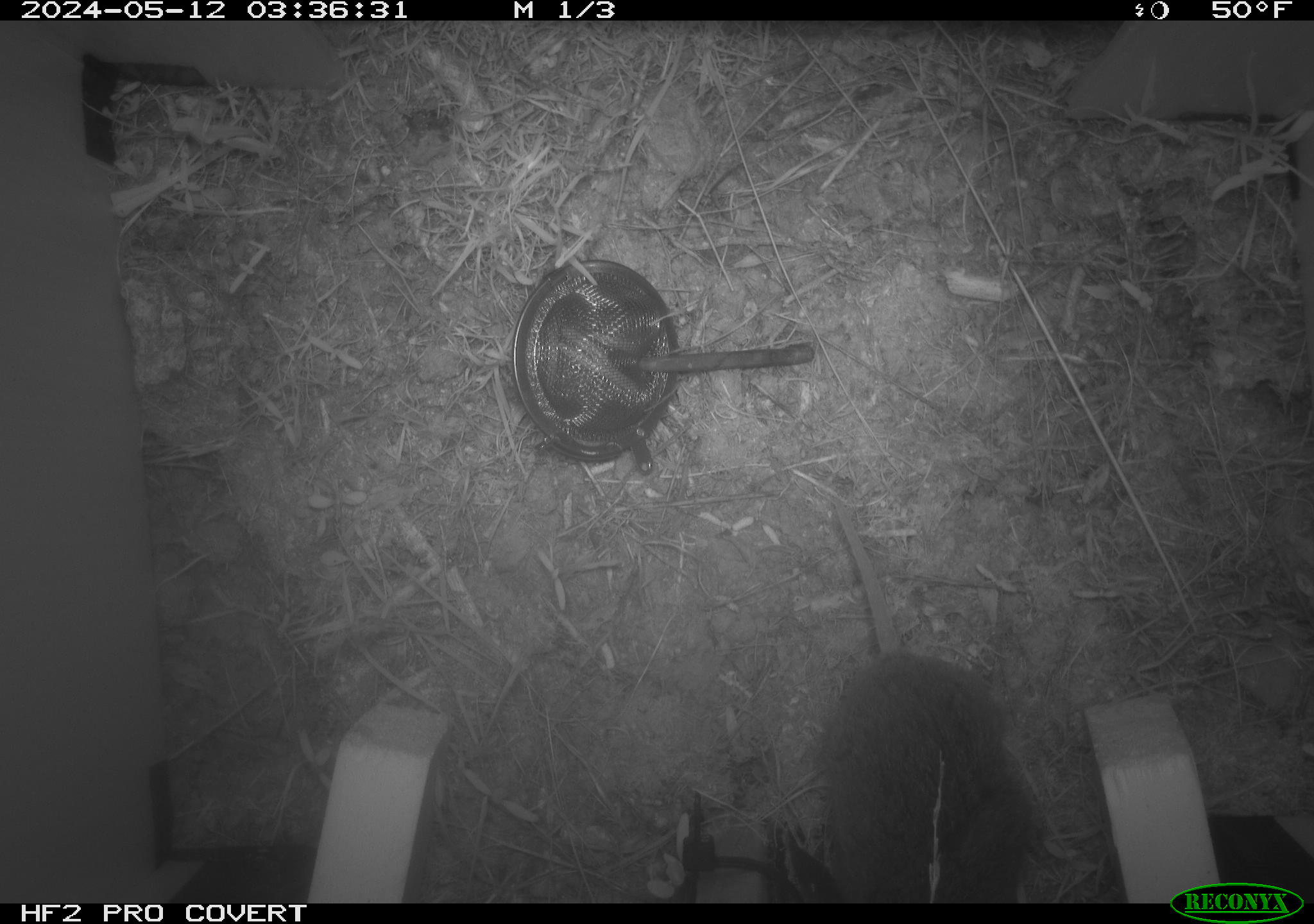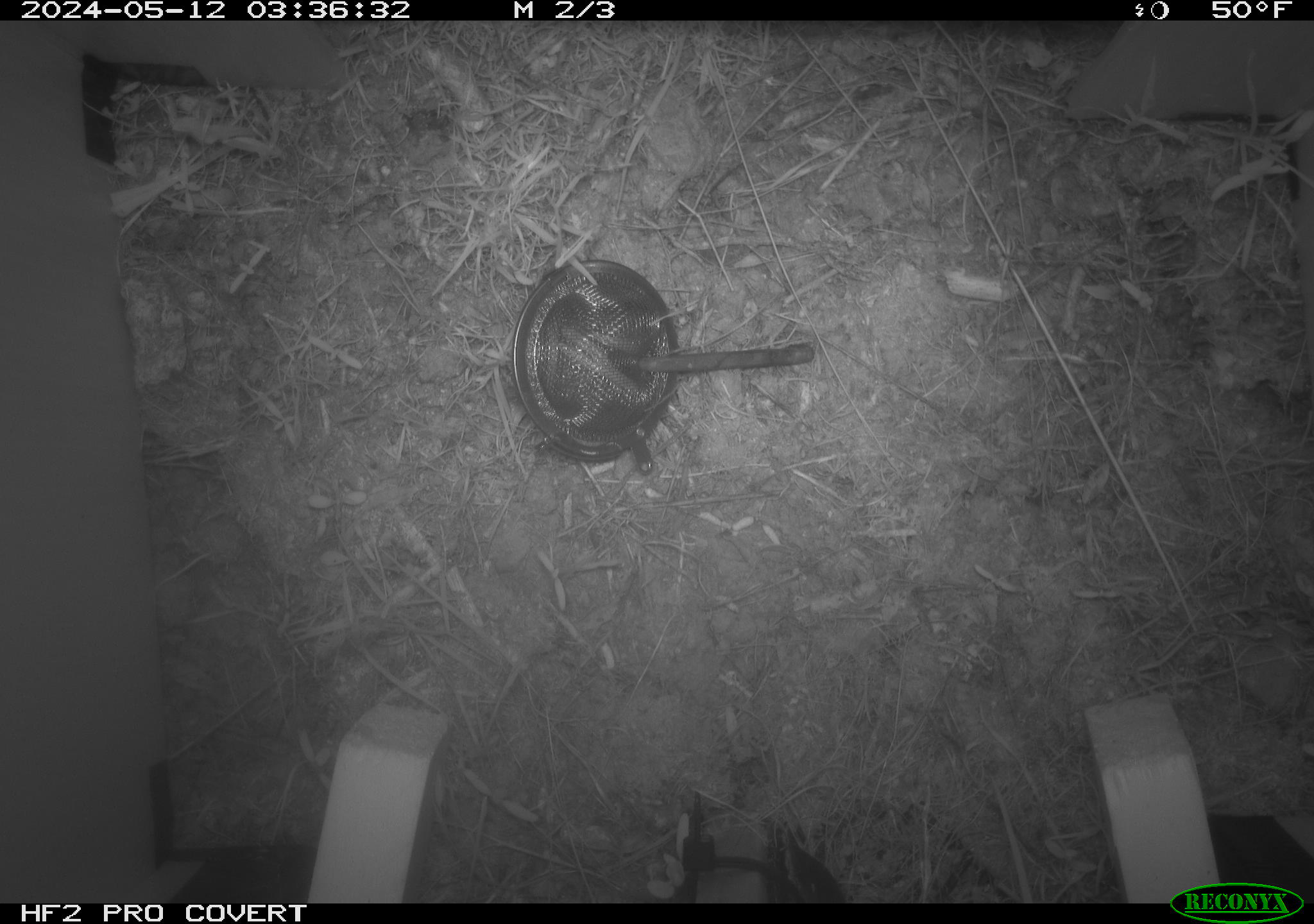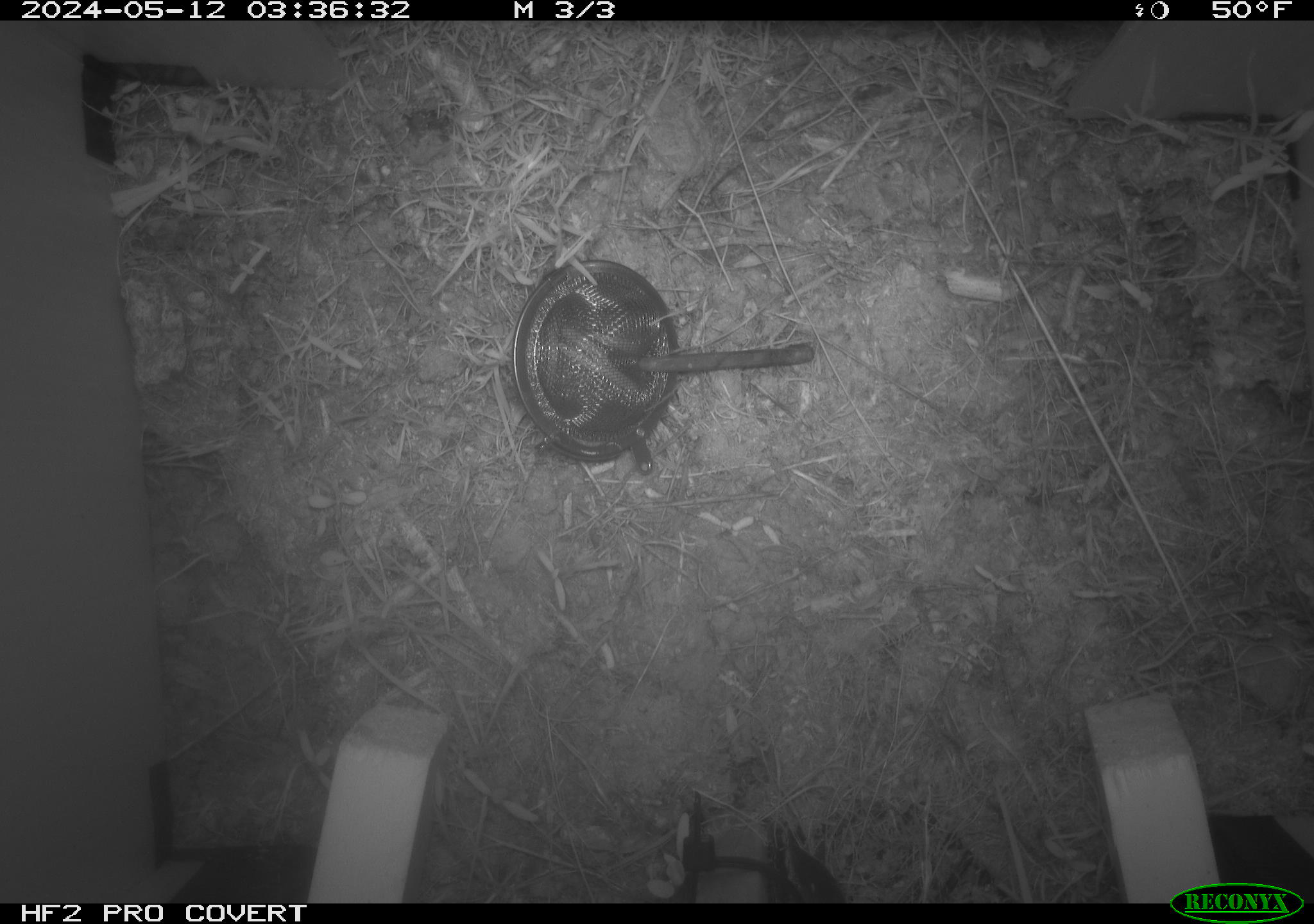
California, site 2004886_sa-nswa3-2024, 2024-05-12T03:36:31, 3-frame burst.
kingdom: Animalia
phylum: Chordata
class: Mammalia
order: Rodentia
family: Cricetidae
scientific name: Arvicolinae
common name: voles, lemmings, and muskrats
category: arvicolinae subfamily